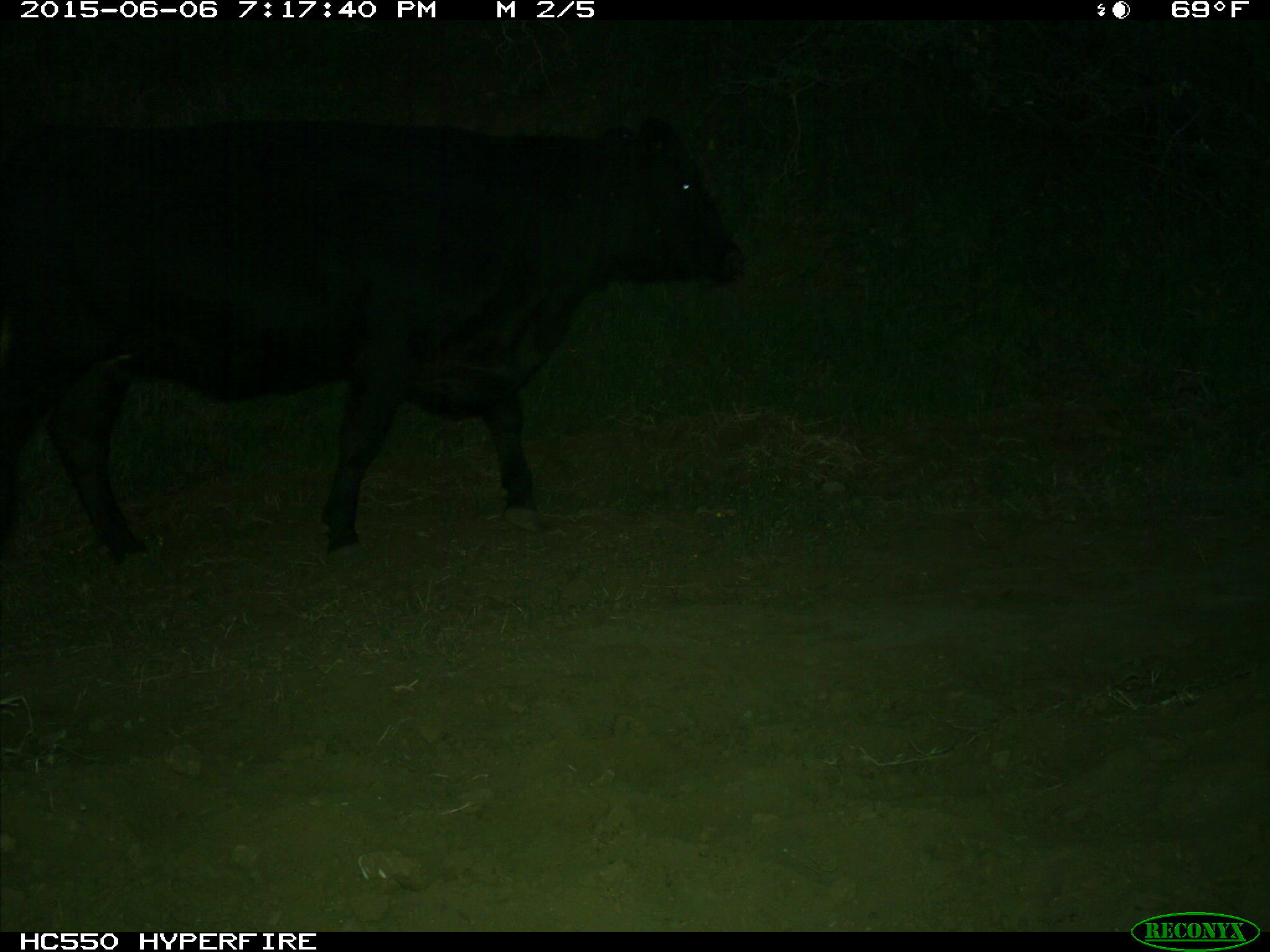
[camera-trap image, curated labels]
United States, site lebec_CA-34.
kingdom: Animalia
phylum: Chordata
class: Mammalia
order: Artiodactyla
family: Bovidae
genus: Bos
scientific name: Bos taurus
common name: domestic cow